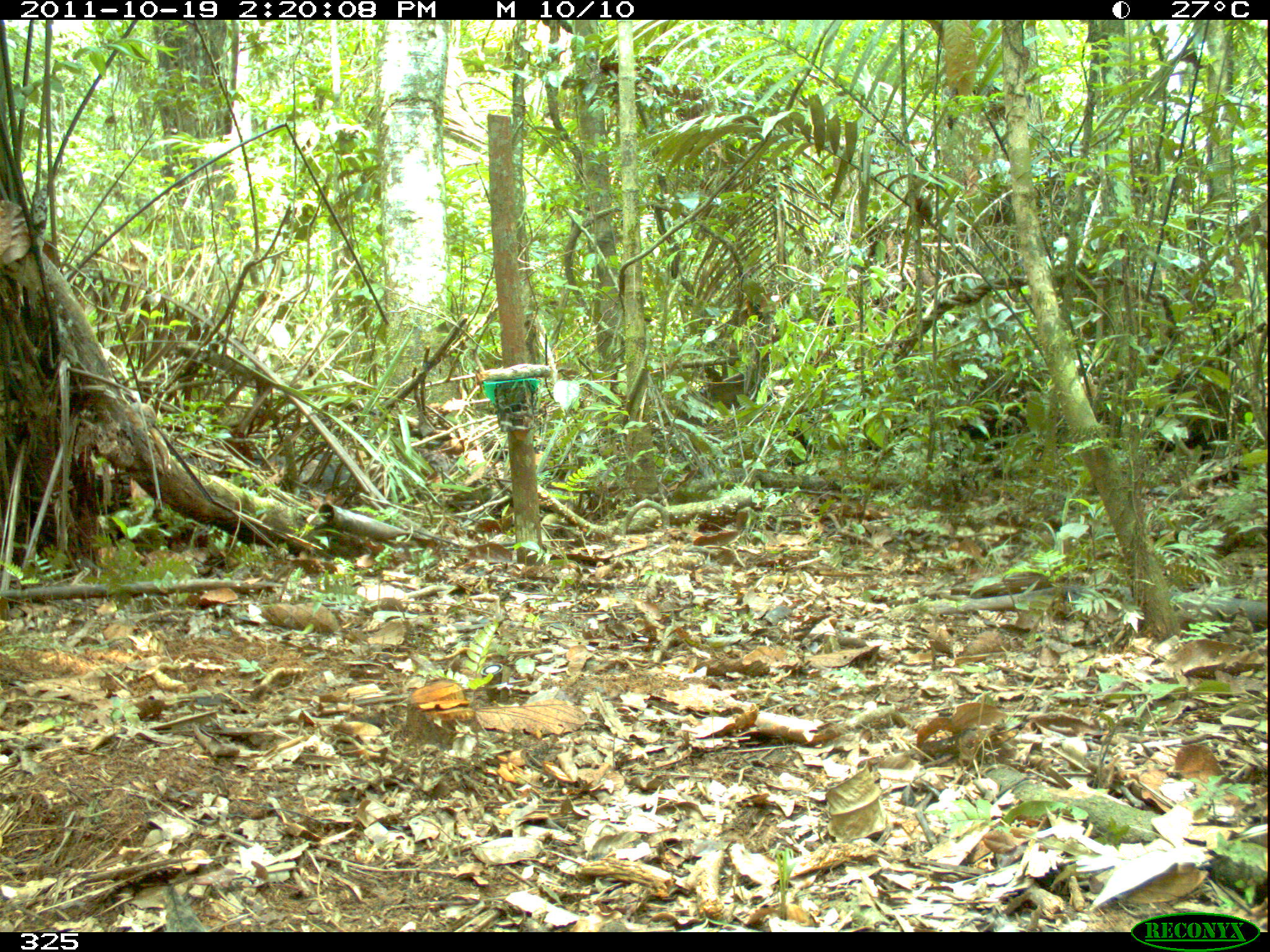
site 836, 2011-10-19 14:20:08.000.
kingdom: Animalia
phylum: Chordata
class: Mammalia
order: Artiodactyla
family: Tayassuidae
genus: Tayassu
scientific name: Tayassu pecari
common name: white-lipped peccary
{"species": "Tayassu pecari (white-lipped peccary)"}